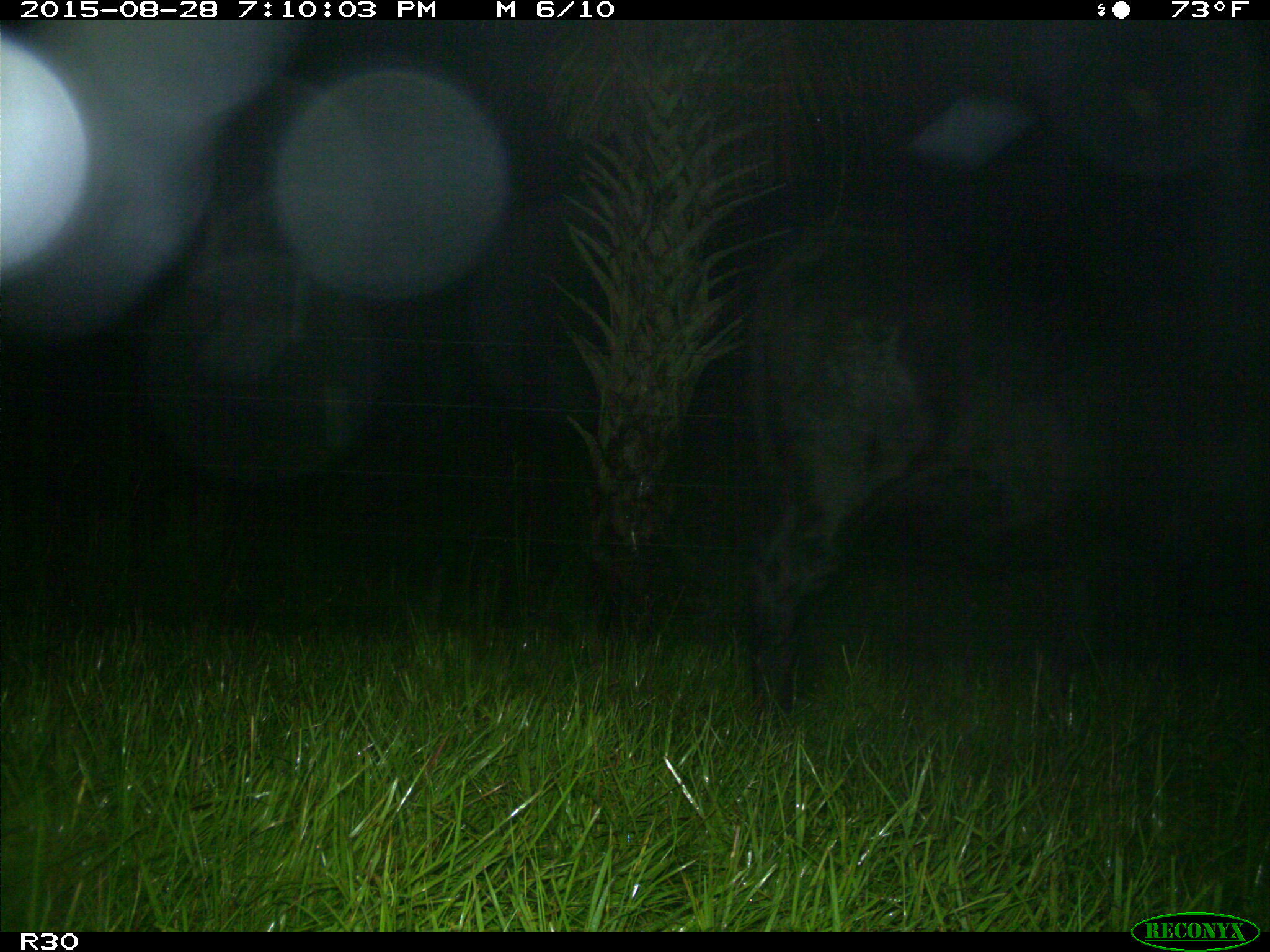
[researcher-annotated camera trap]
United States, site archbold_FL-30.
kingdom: Animalia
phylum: Chordata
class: Mammalia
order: Artiodactyla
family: Bovidae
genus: Bos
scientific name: Bos taurus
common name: domestic cow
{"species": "Bos taurus (domestic cow)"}